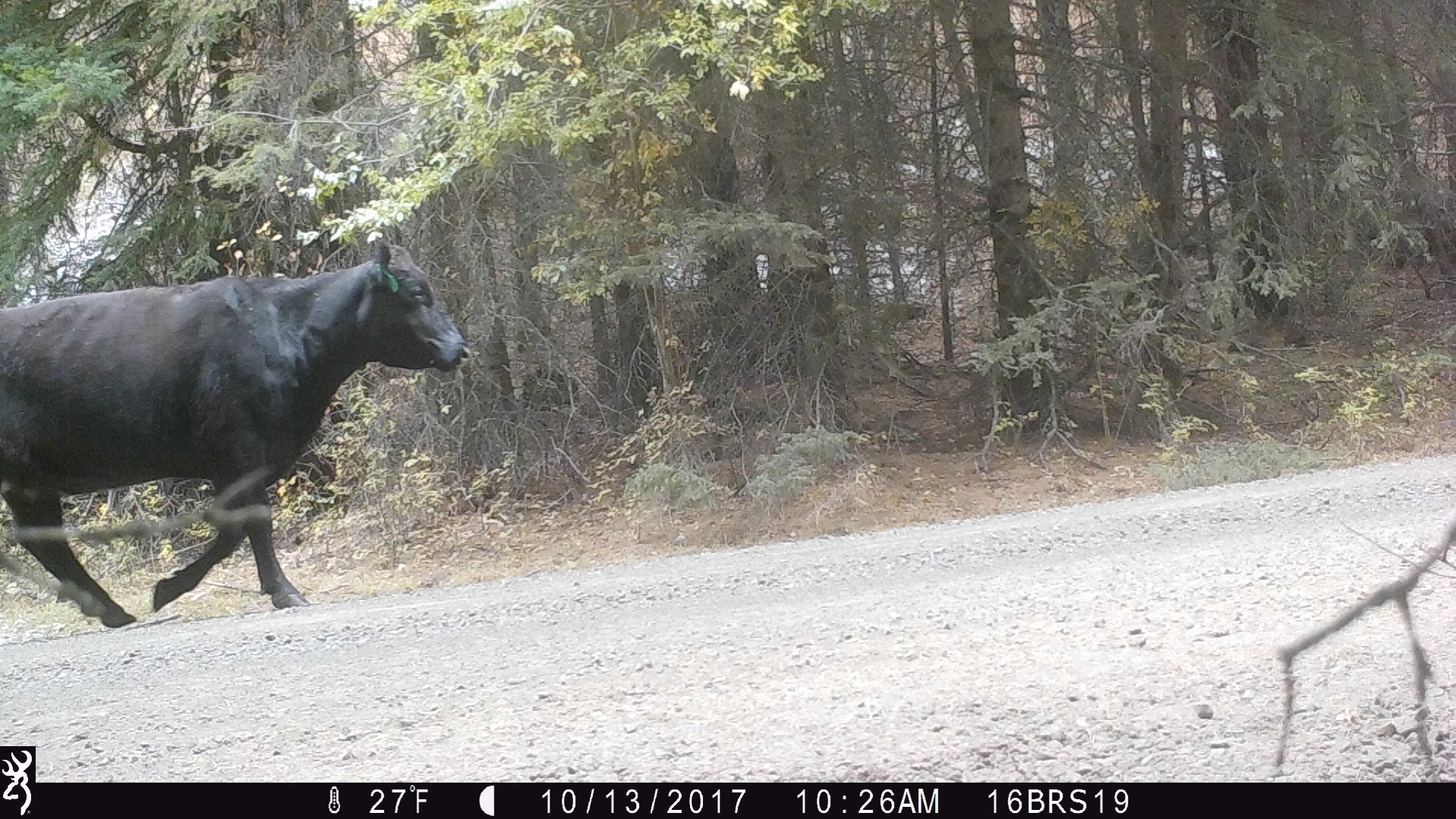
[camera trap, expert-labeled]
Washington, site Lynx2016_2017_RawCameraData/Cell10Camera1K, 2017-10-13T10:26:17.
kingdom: Animalia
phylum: Chordata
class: Mammalia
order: Artiodactyla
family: Bovidae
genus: Bos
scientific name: Bos taurus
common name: domestic cattle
Domestic cattle (Bos taurus). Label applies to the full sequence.